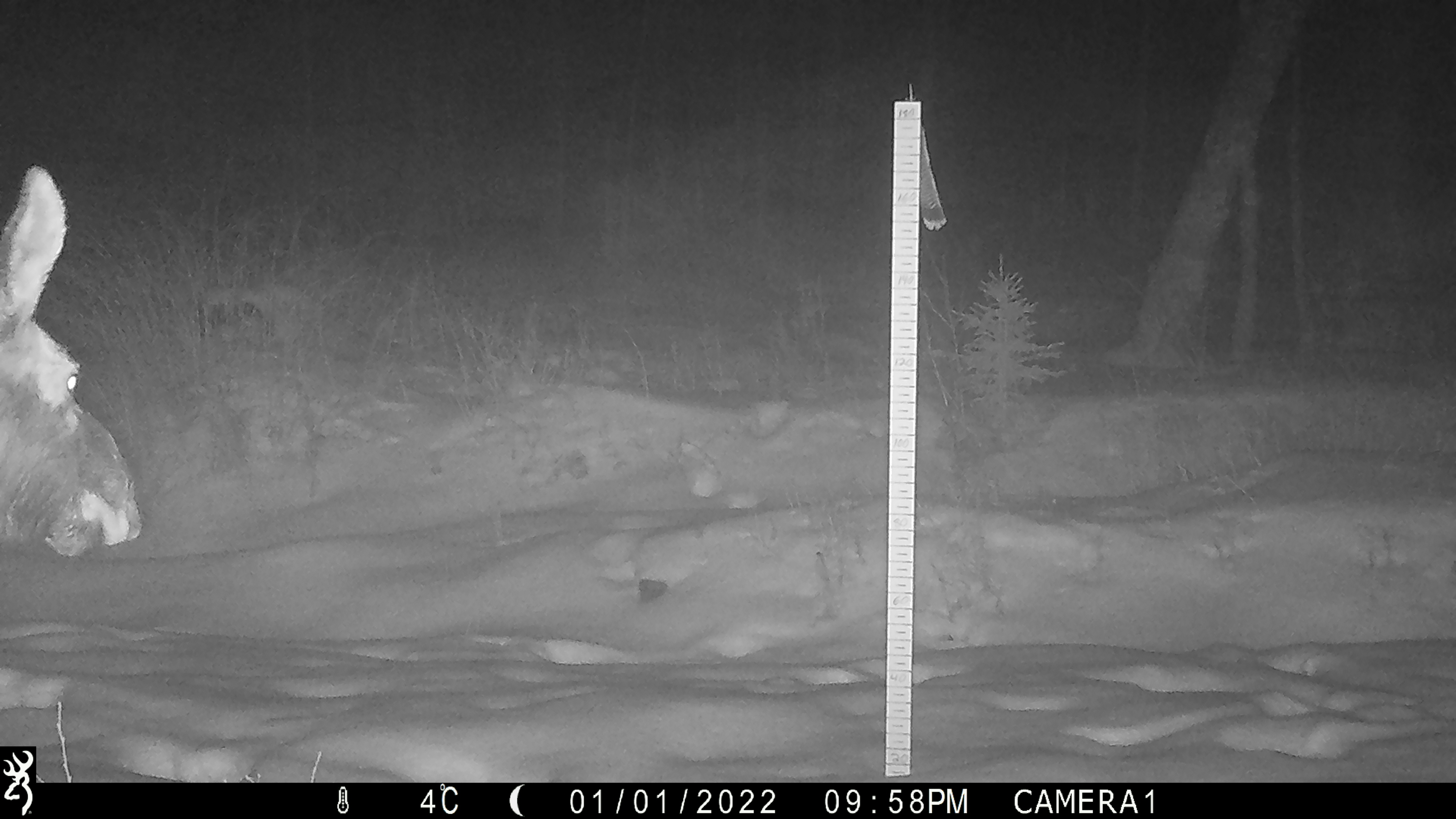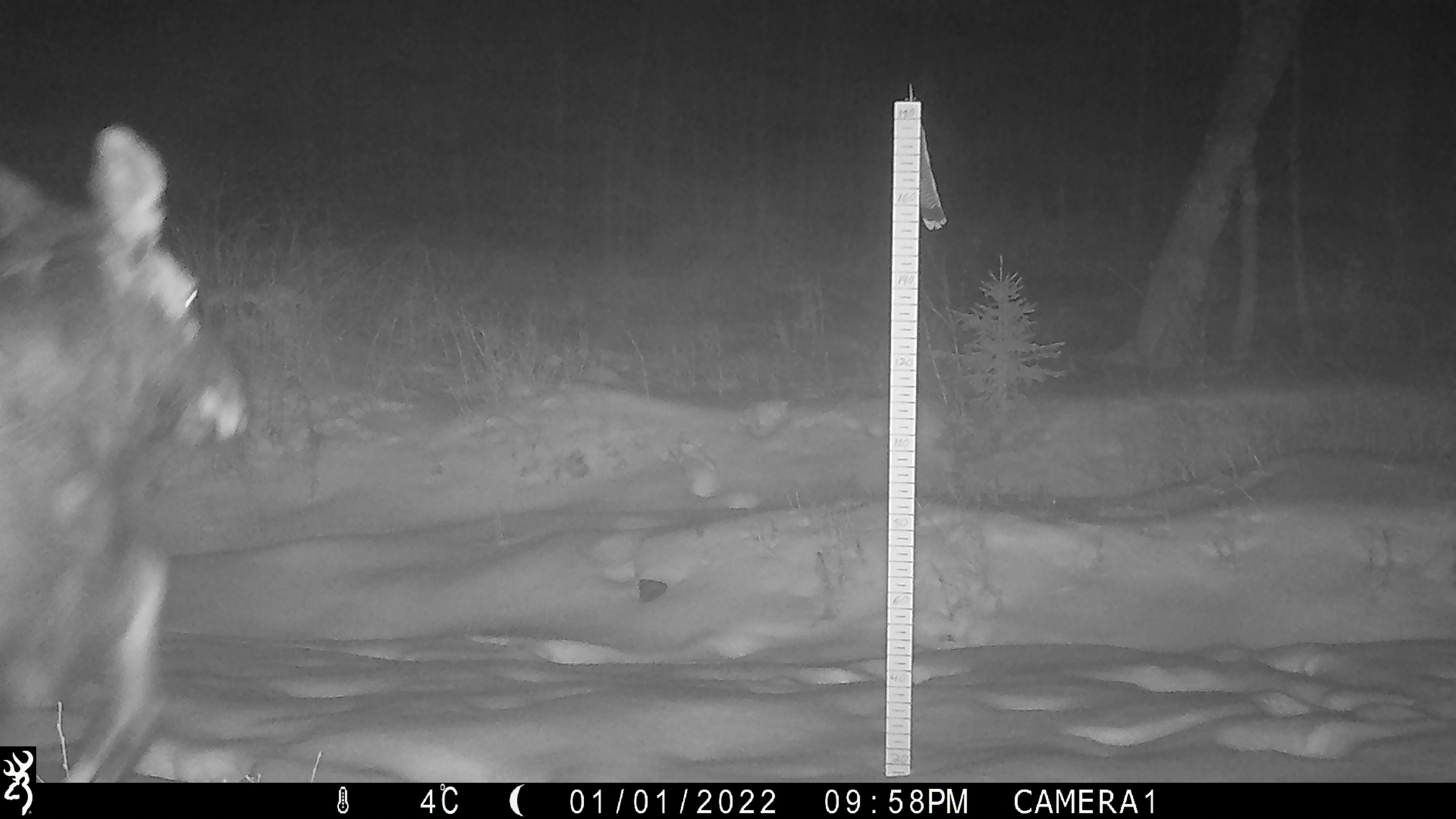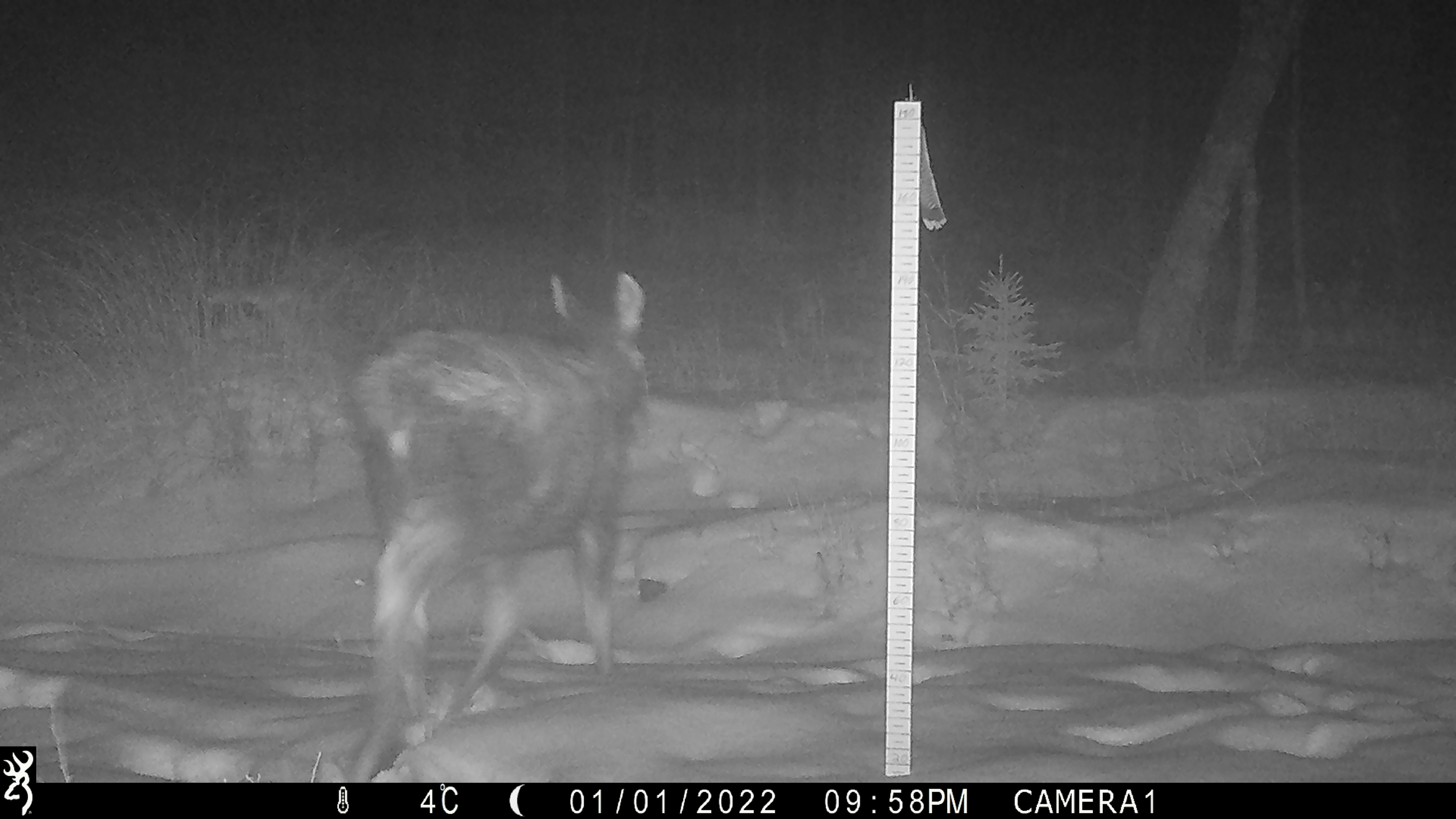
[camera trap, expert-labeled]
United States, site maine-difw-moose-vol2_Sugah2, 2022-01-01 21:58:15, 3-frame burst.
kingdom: Animalia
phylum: Chordata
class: Mammalia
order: Artiodactyla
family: Cervidae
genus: Alces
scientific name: Alces alces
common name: moose